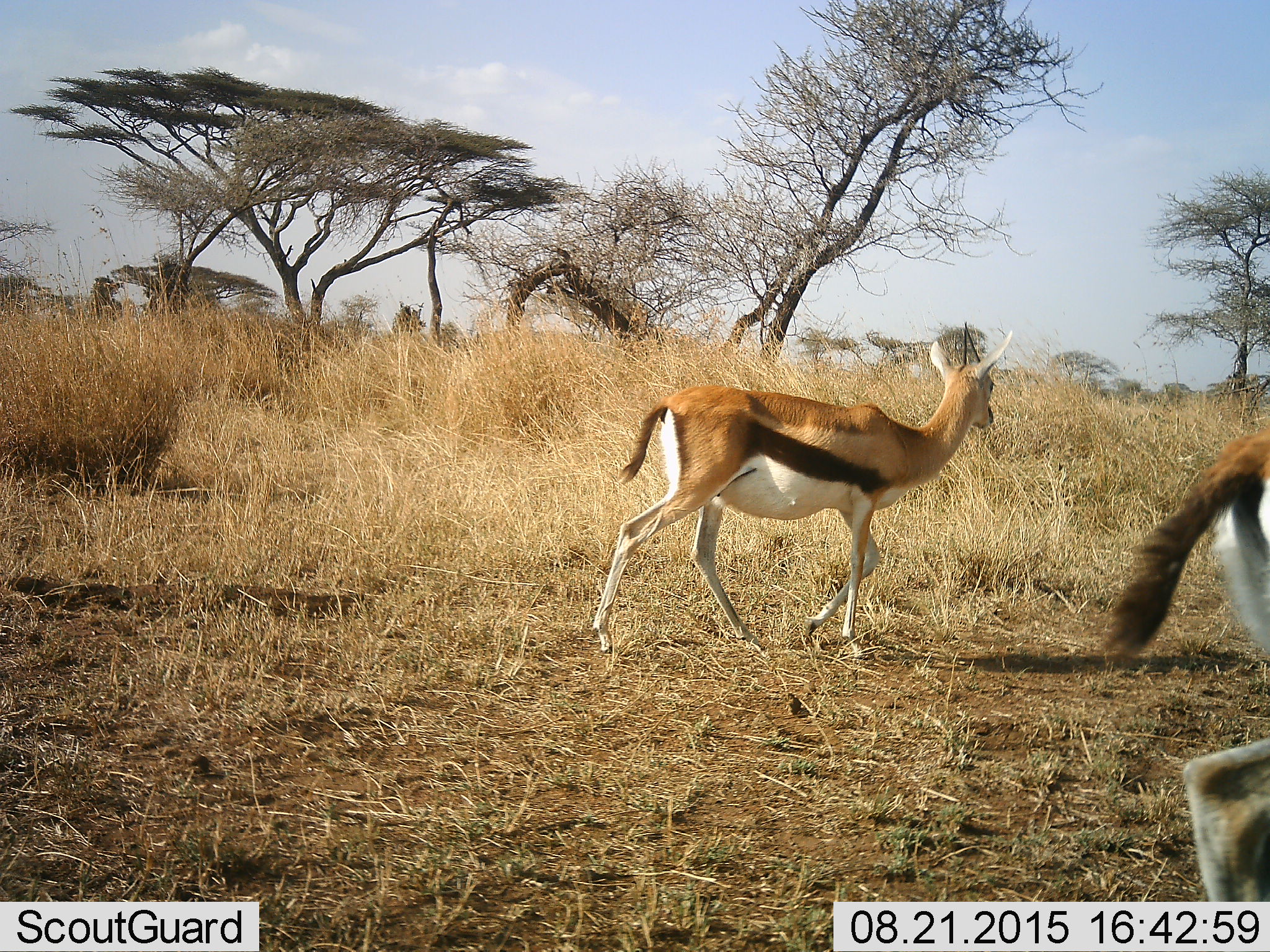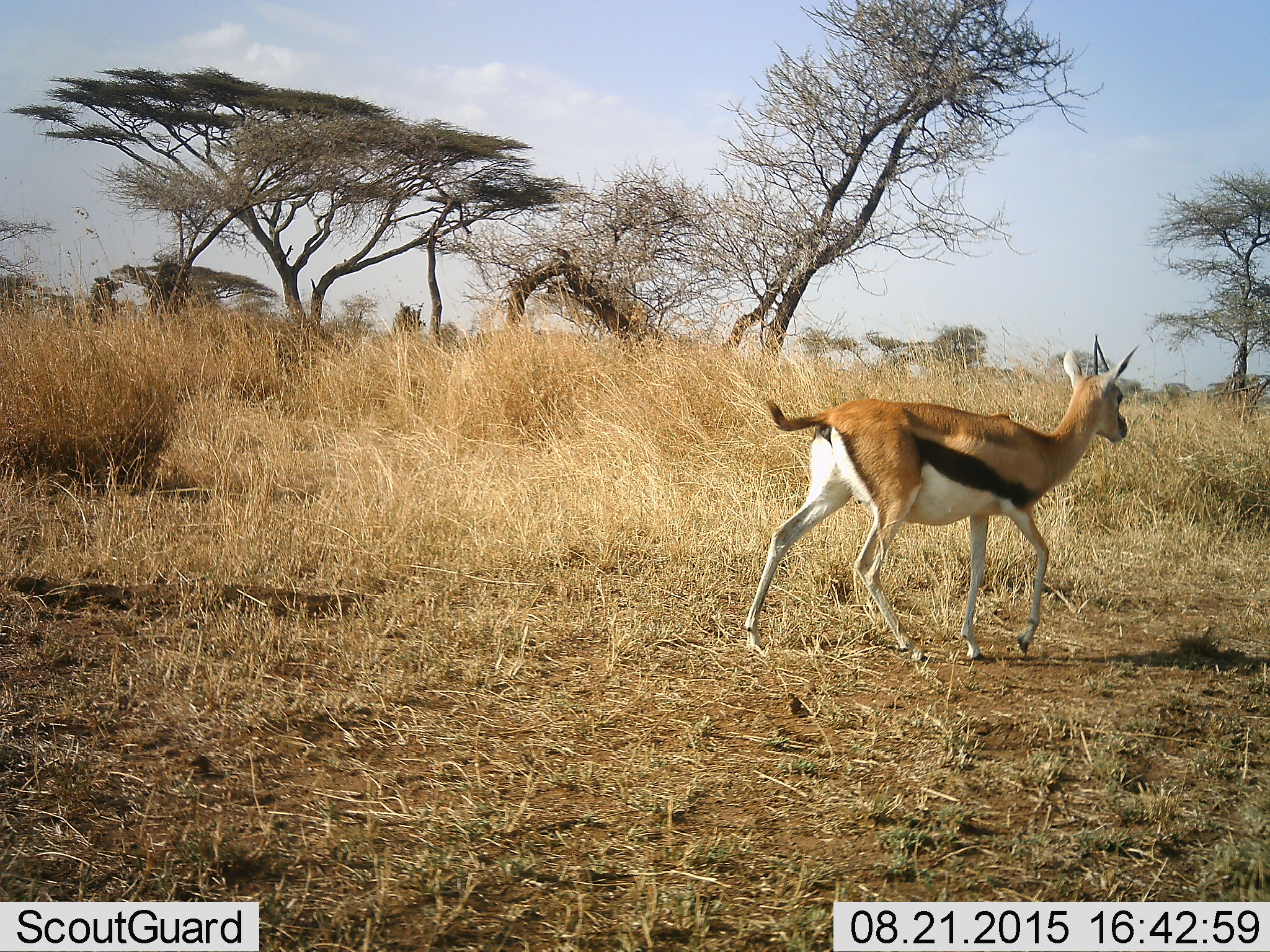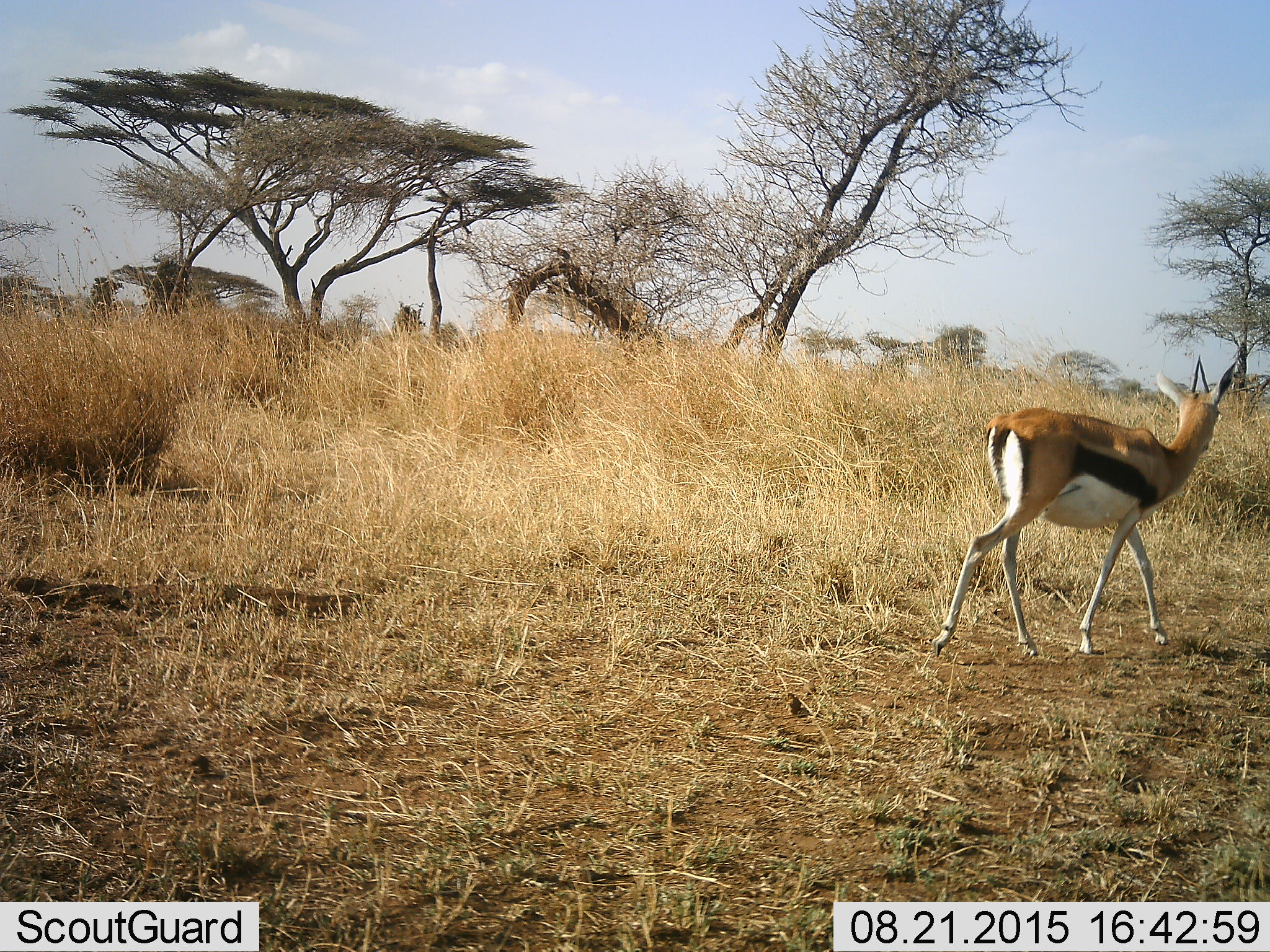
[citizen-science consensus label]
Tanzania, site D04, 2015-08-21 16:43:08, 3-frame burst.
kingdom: Animalia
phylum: Chordata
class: Mammalia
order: Artiodactyla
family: Bovidae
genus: Eudorcas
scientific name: Eudorcas thomsonii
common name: thomson's gazelle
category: gazellethomsons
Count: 2.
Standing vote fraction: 0%.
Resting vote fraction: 0%.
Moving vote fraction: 100%.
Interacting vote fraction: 0%.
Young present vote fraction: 0%.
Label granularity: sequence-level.